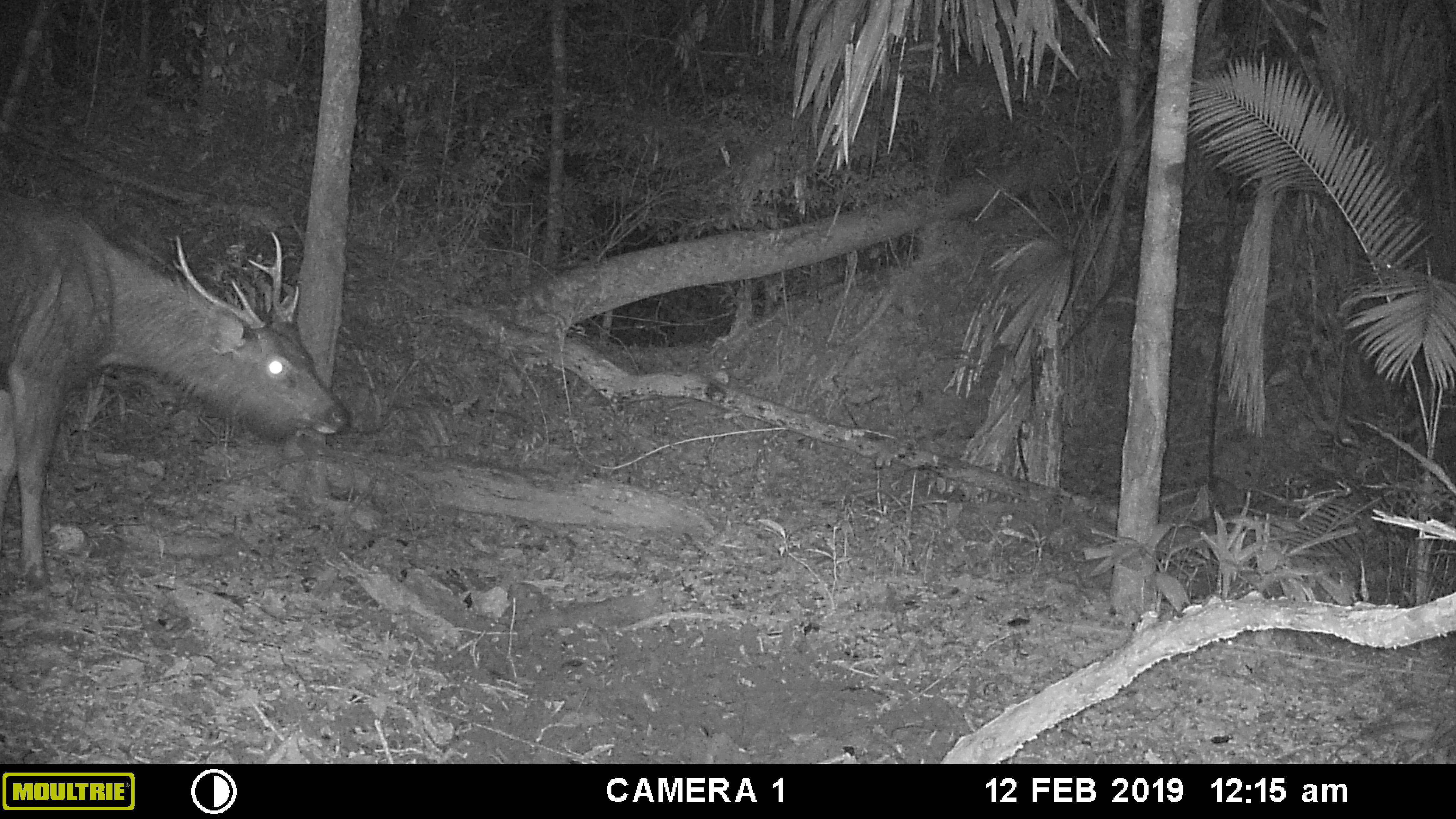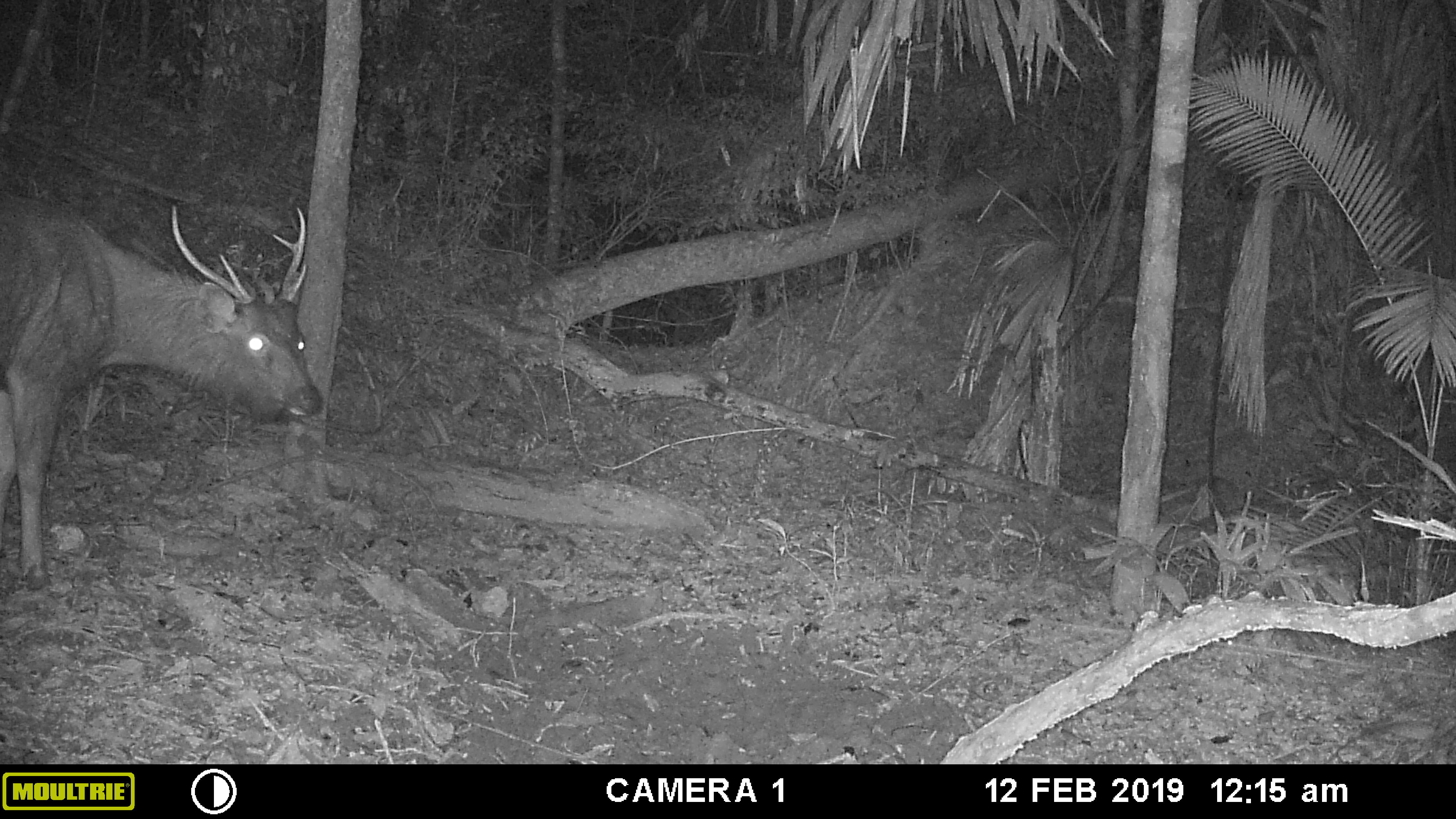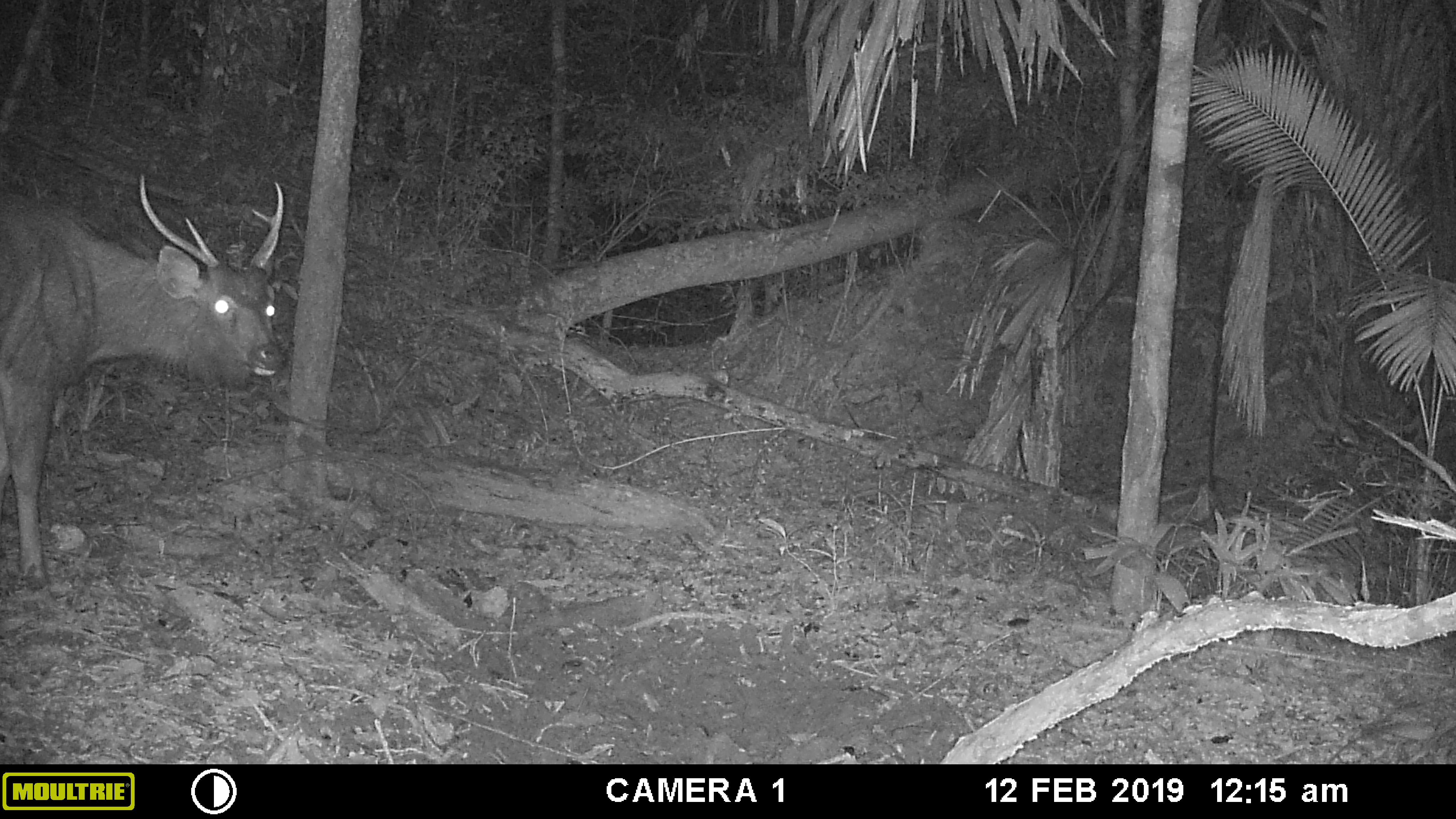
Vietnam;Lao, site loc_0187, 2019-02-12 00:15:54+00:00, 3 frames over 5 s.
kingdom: Animalia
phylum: Chordata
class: Mammalia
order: Artiodactyla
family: Cervidae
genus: Rusa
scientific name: Rusa unicolor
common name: sambar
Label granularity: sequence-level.